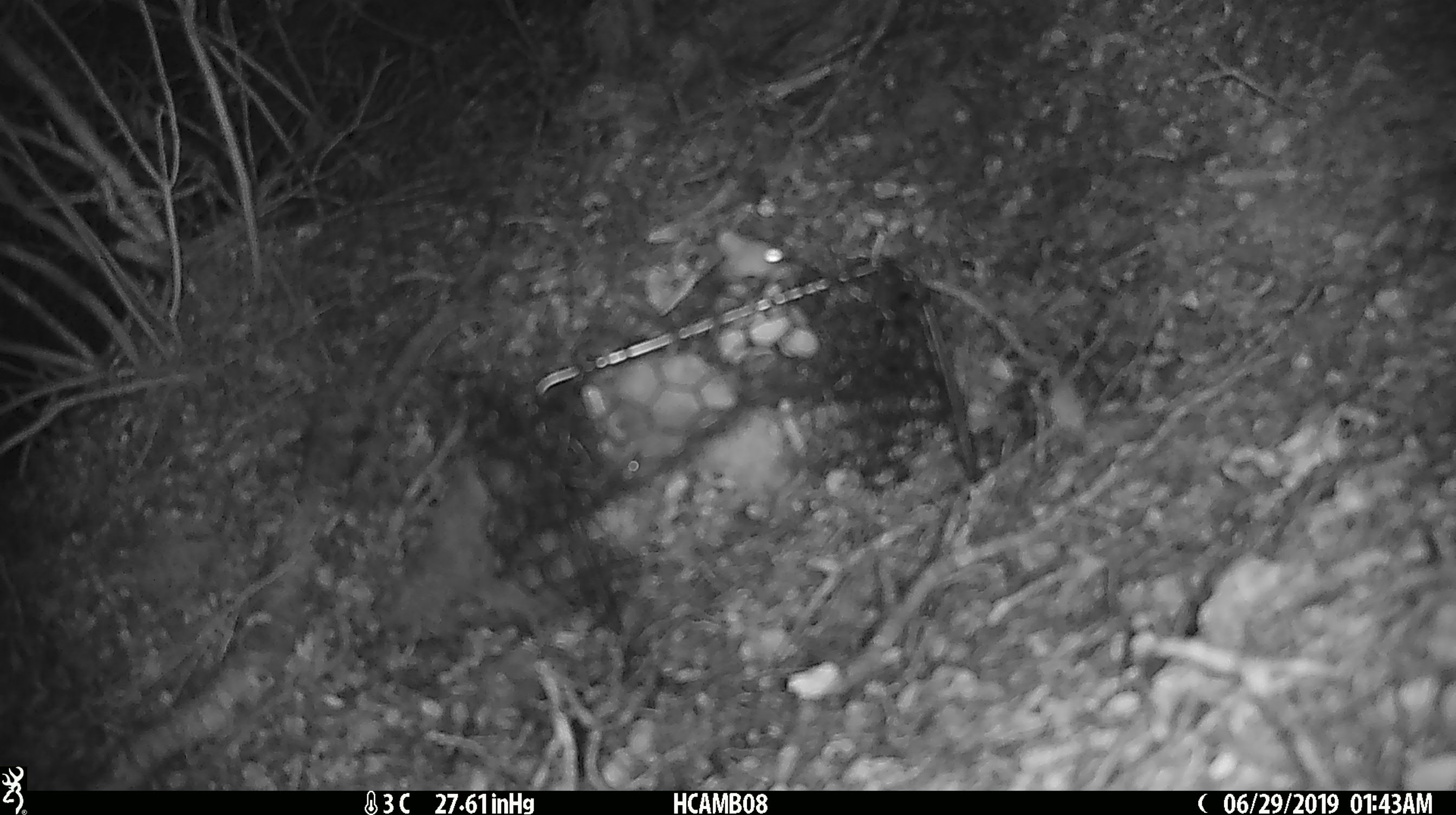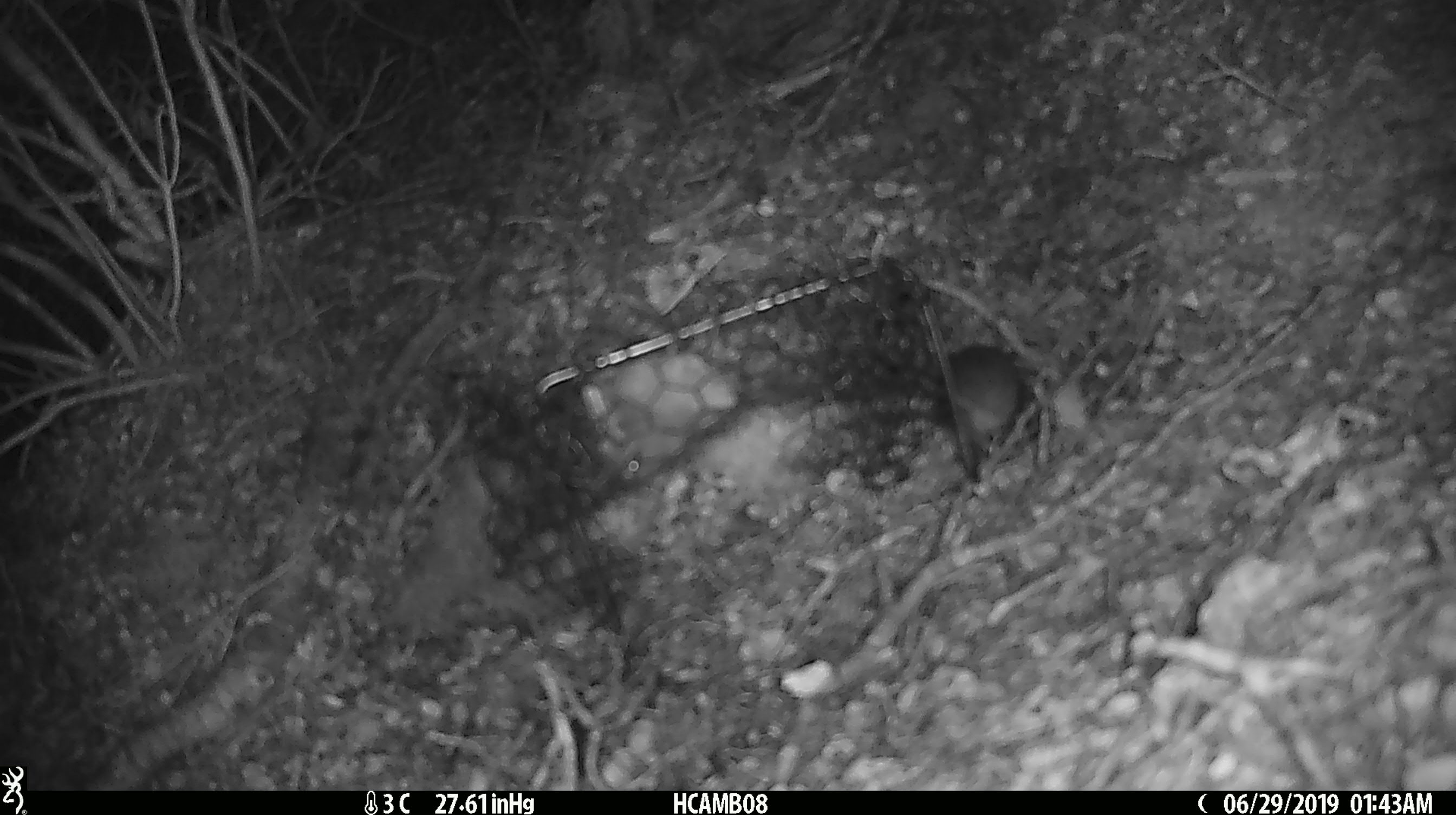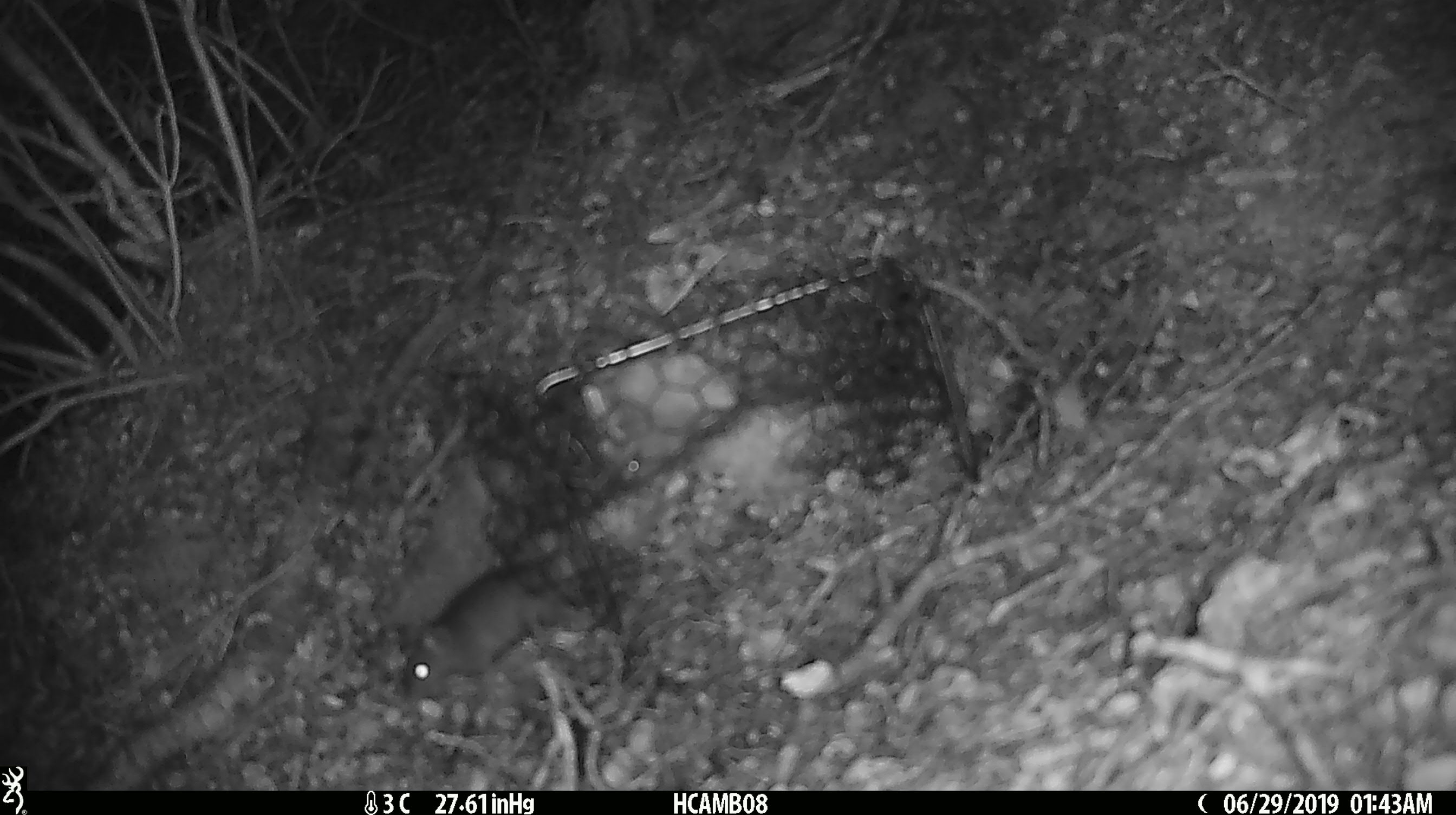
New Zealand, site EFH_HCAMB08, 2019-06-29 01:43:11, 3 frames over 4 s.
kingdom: Animalia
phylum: Chordata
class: Mammalia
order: Rodentia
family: Muridae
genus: Mus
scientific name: Mus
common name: mouse